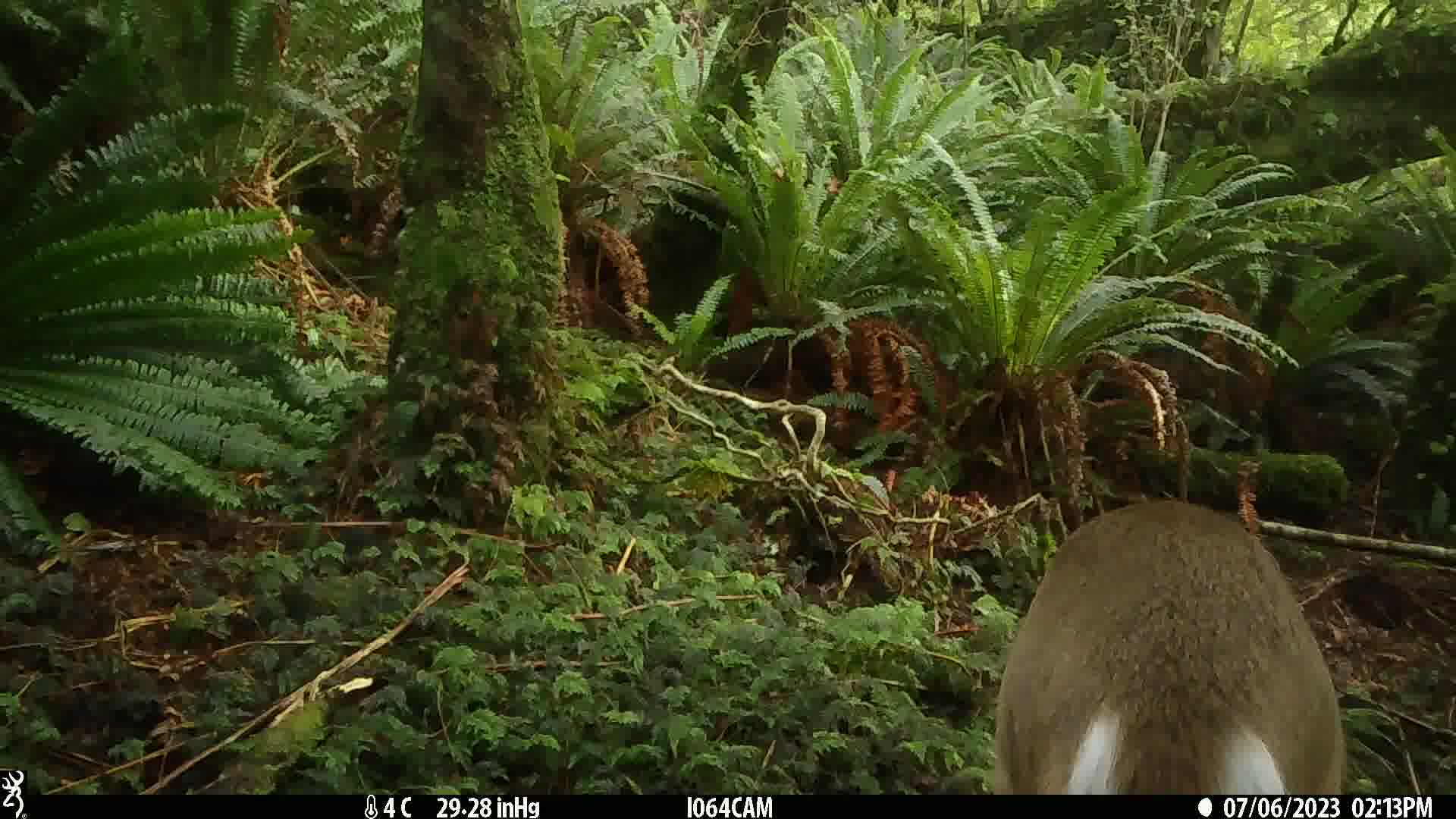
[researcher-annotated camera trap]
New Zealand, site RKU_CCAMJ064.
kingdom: Animalia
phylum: Chordata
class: Mammalia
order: Artiodactyla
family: Cervidae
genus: Odocoileus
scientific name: Odocoileus virginianus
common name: white-tailed deer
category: white tailed deer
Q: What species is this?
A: White tailed deer (white-tailed deer) (Odocoileus virginianus).